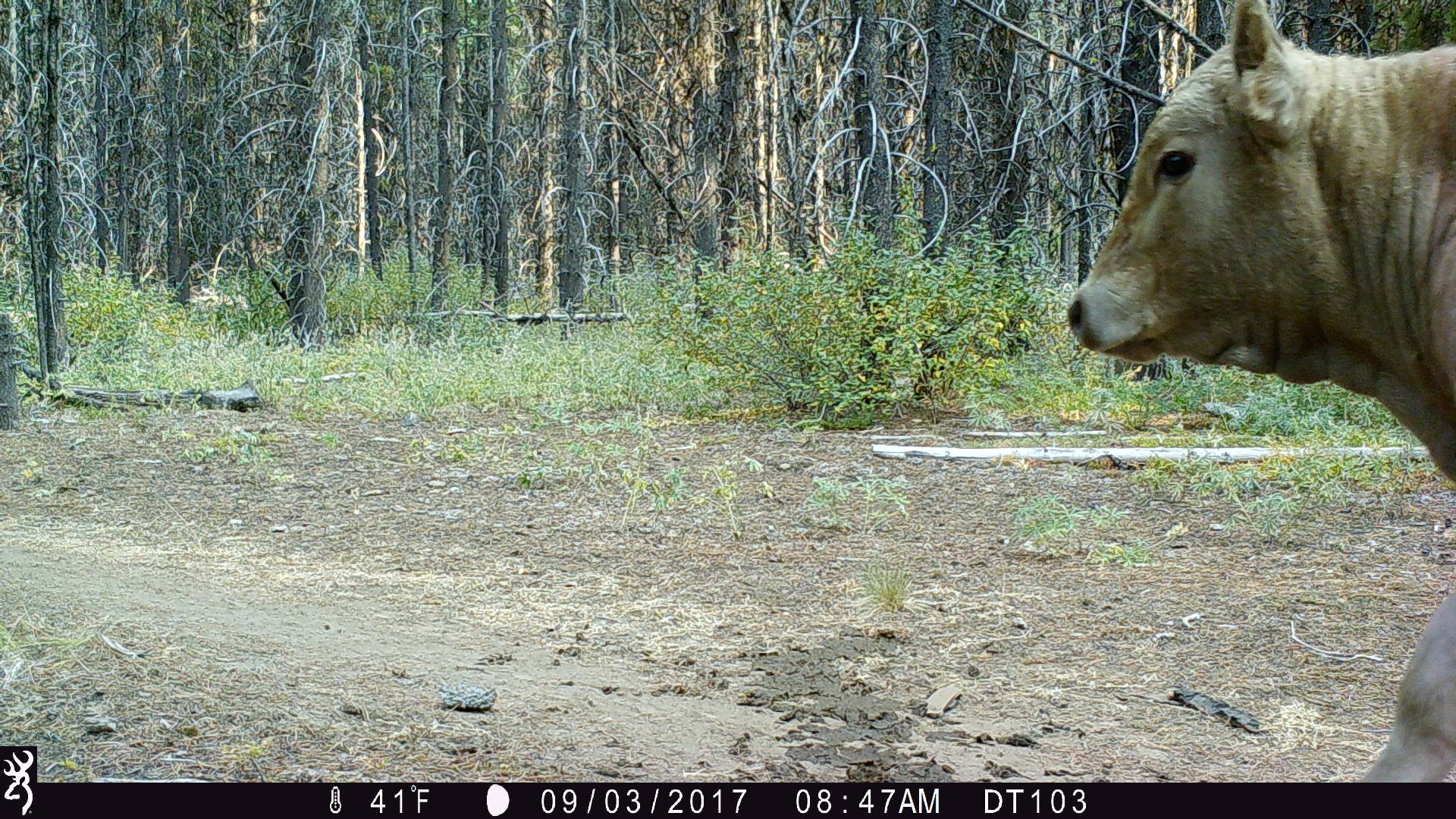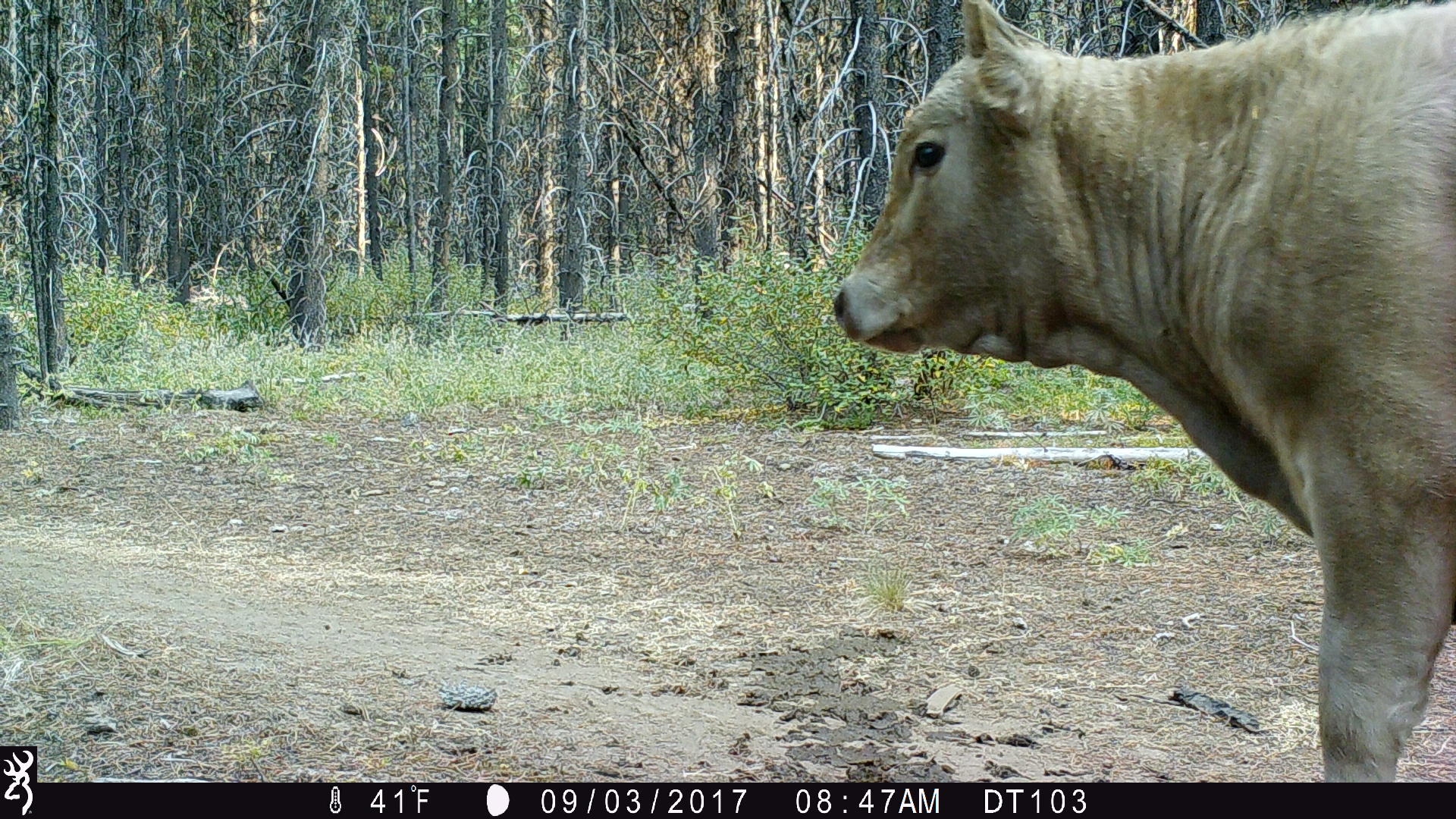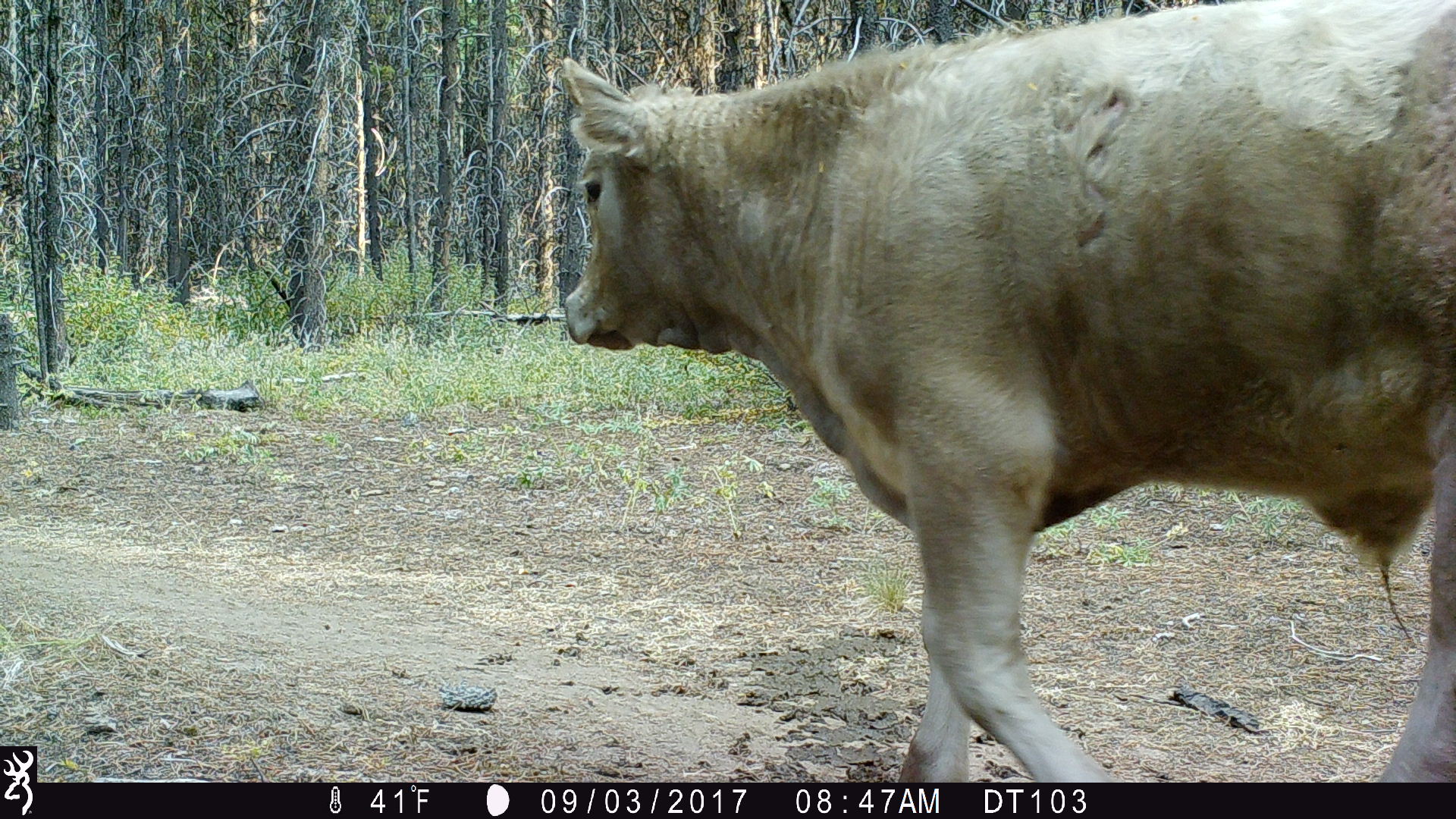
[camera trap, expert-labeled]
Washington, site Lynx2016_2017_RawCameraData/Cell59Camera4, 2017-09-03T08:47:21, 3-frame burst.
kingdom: Animalia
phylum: Chordata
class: Mammalia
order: Artiodactyla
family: Bovidae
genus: Bos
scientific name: Bos taurus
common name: domestic cattle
Domestic cattle (Bos taurus). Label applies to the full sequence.